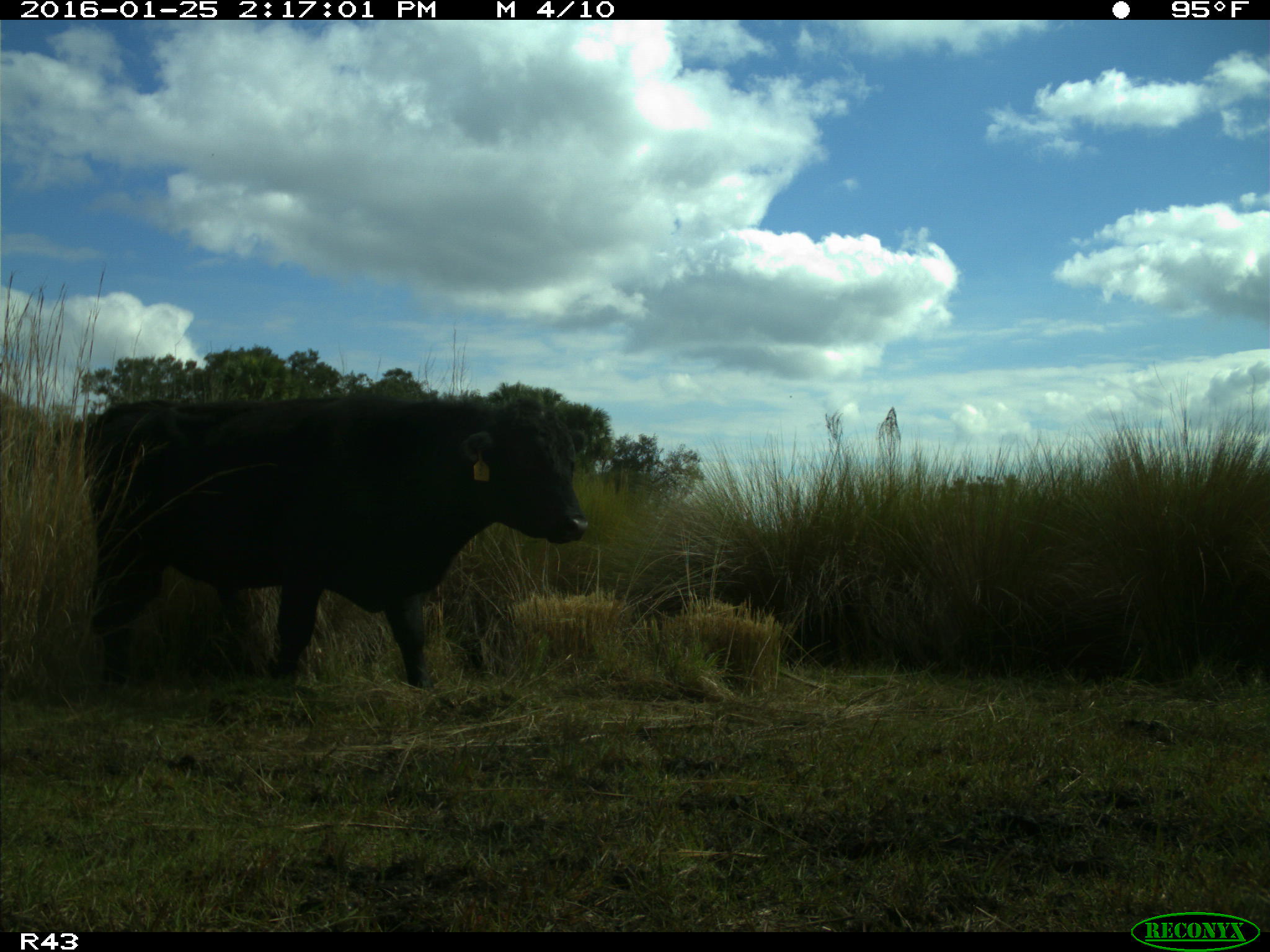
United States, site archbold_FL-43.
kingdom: Animalia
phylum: Chordata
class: Mammalia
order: Artiodactyla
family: Bovidae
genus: Bos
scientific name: Bos taurus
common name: domestic cow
Bos taurus (domestic cow).